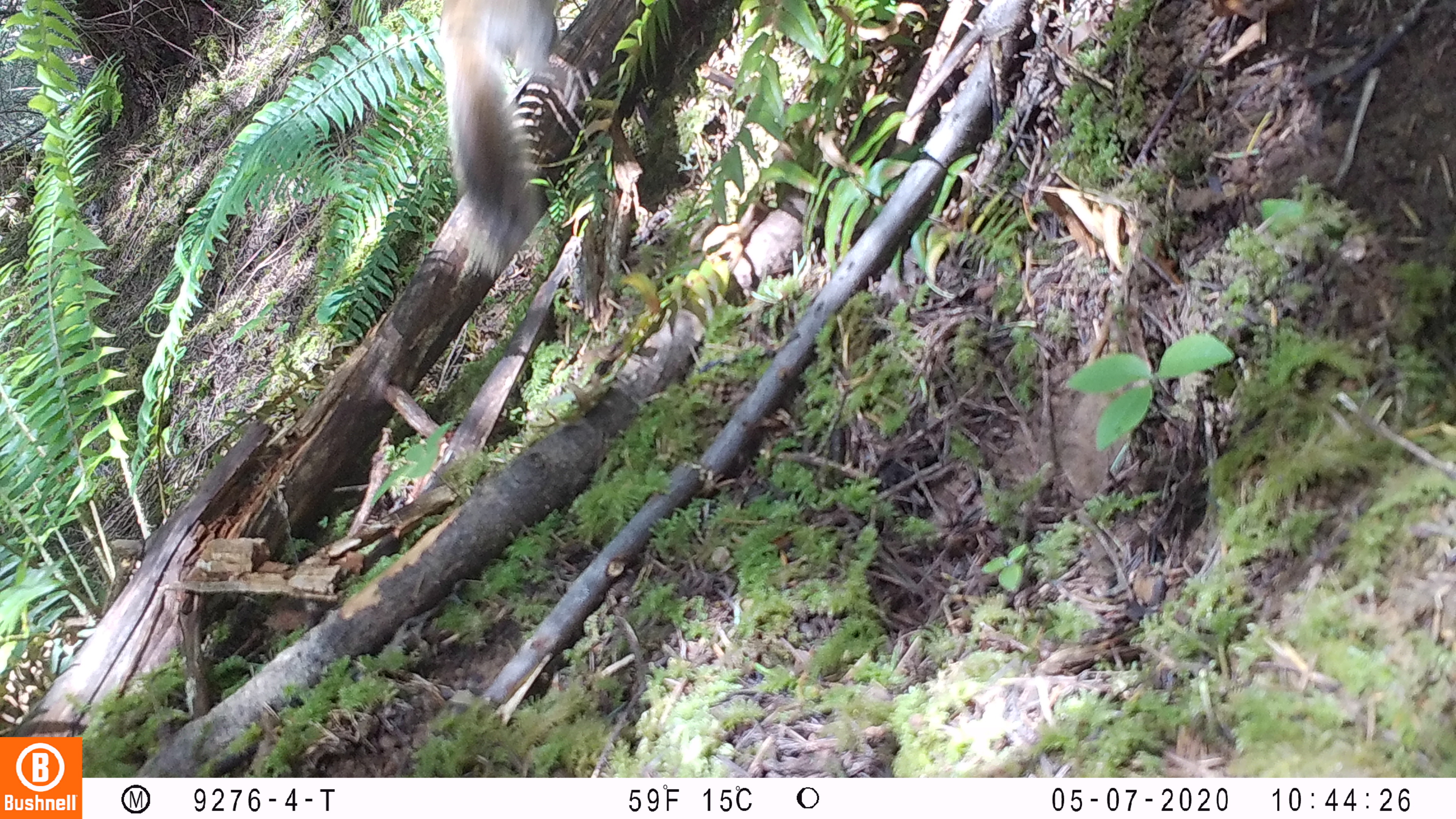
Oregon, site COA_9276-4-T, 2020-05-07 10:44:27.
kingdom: Animalia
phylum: Chordata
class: Mammalia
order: Rodentia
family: Sciuridae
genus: Tamiasciurus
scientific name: Tamiasciurus douglasii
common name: douglas squirrel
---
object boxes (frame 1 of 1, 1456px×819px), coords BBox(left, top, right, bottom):
douglas squirrel: BBox(431, 2, 570, 271)